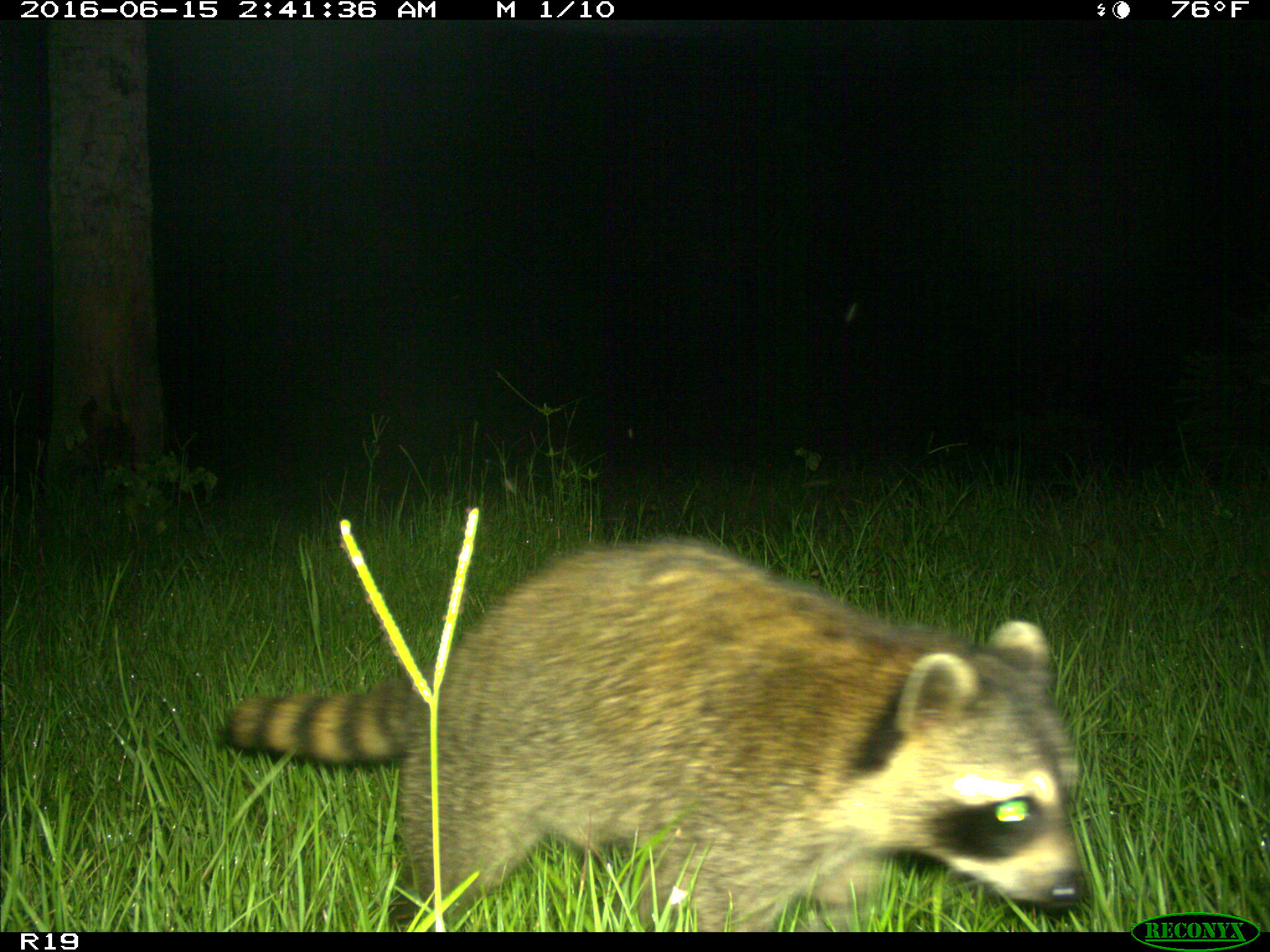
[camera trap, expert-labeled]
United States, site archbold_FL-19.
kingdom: Animalia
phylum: Chordata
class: Mammalia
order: Carnivora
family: Procyonidae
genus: Procyon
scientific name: Procyon lotor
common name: common raccoon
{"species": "Procyon lotor (common raccoon)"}